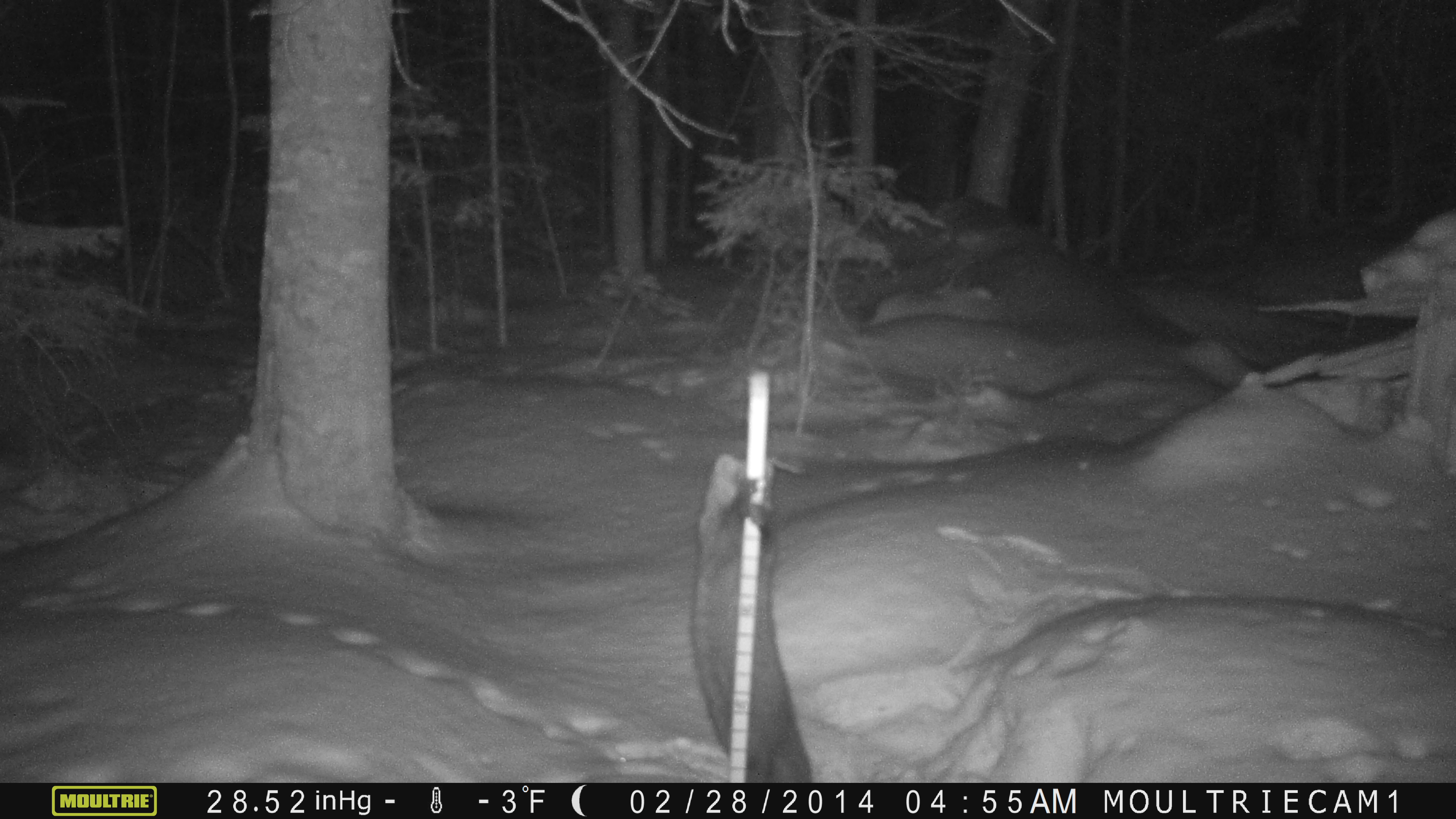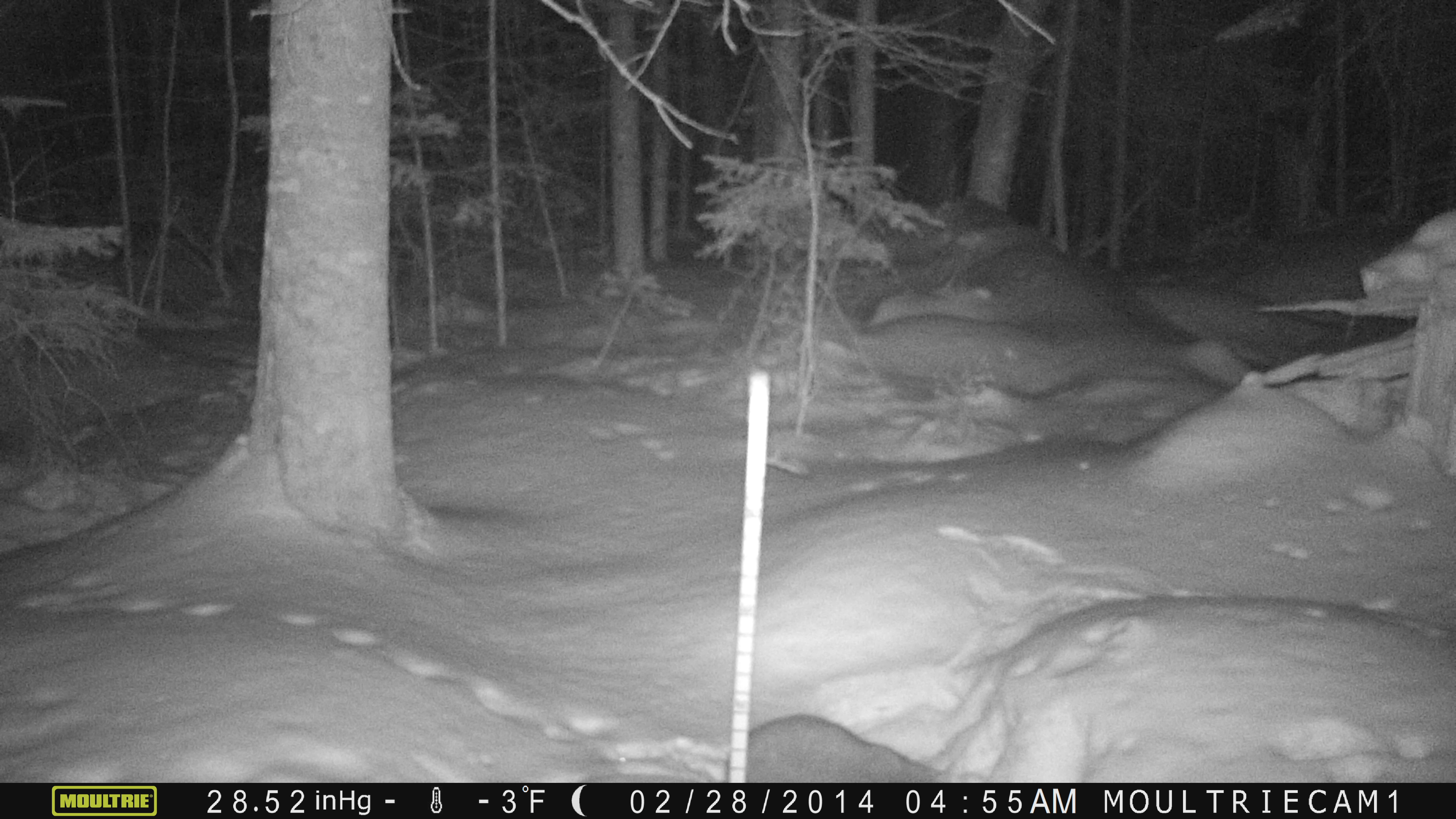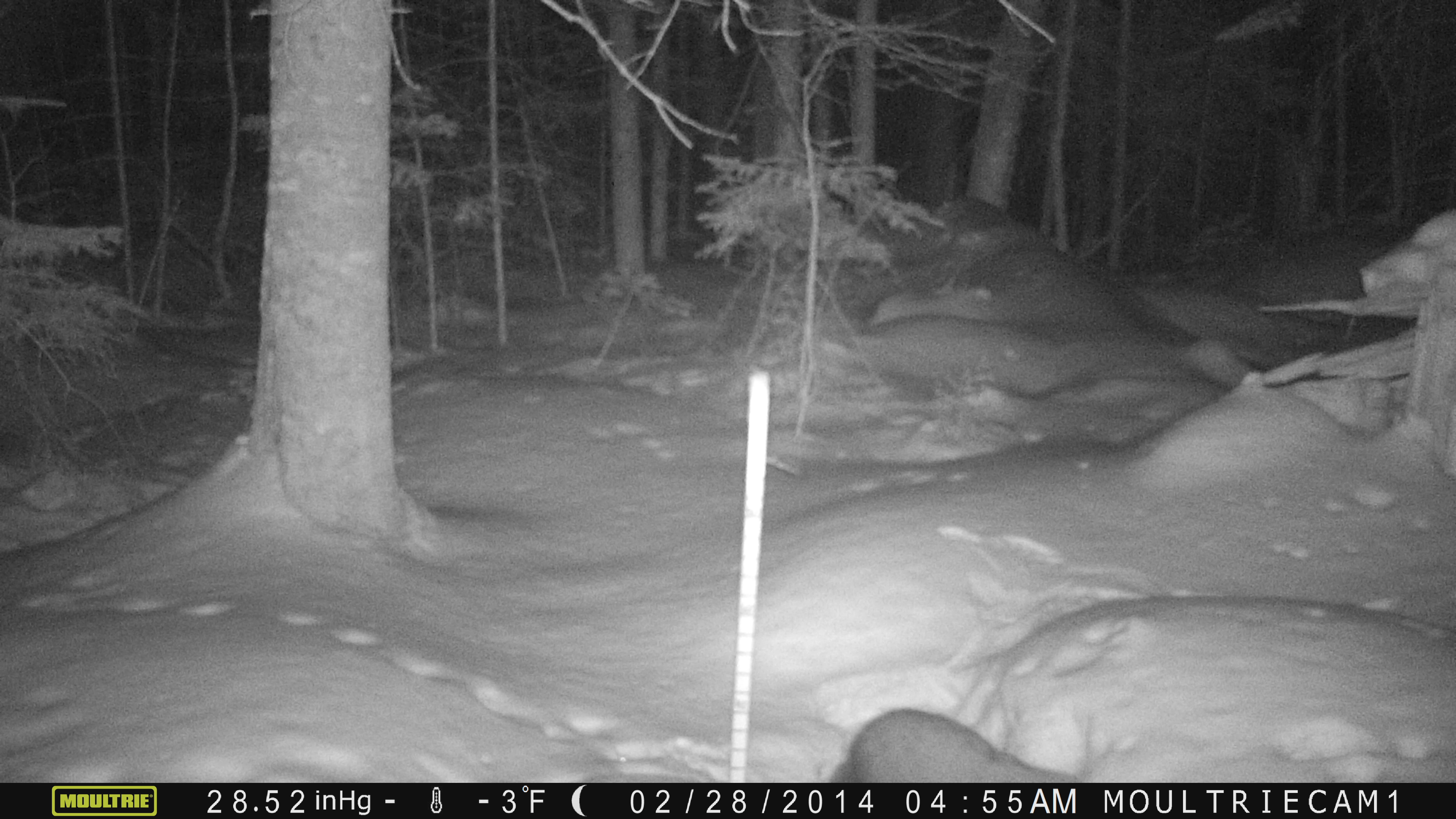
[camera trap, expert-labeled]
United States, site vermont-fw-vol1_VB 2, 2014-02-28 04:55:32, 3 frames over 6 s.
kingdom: Animalia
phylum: Chordata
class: Mammalia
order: Carnivora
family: Mustelidae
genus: Pekania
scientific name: Pekania pennanti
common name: fisher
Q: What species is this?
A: Fisher (Pekania pennanti).